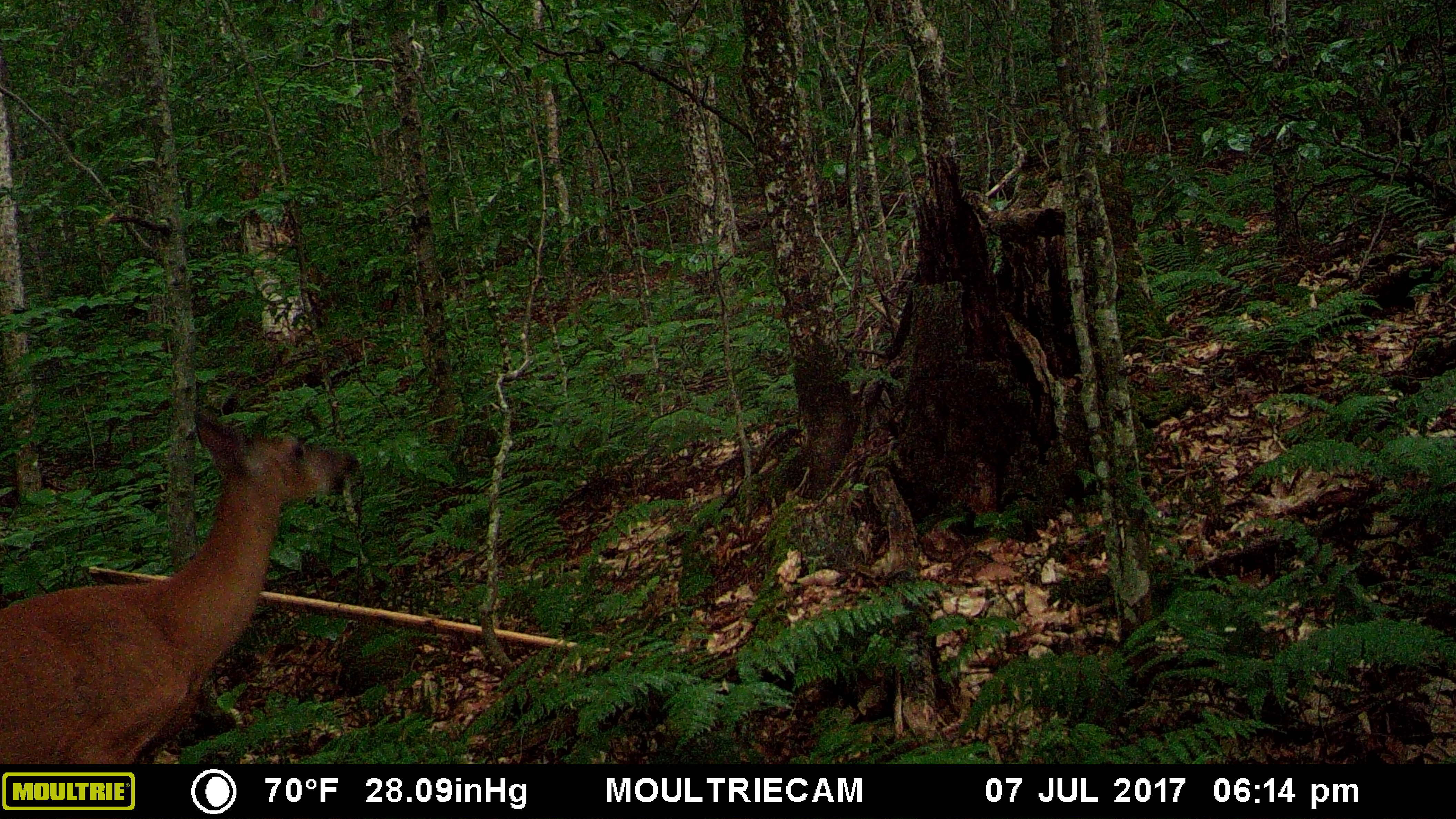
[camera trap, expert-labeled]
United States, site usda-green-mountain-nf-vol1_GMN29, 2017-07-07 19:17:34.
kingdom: Animalia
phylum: Chordata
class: Mammalia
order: Artiodactyla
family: Cervidae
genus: Odocoileus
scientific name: Odocoileus virginianus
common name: white-tailed deer